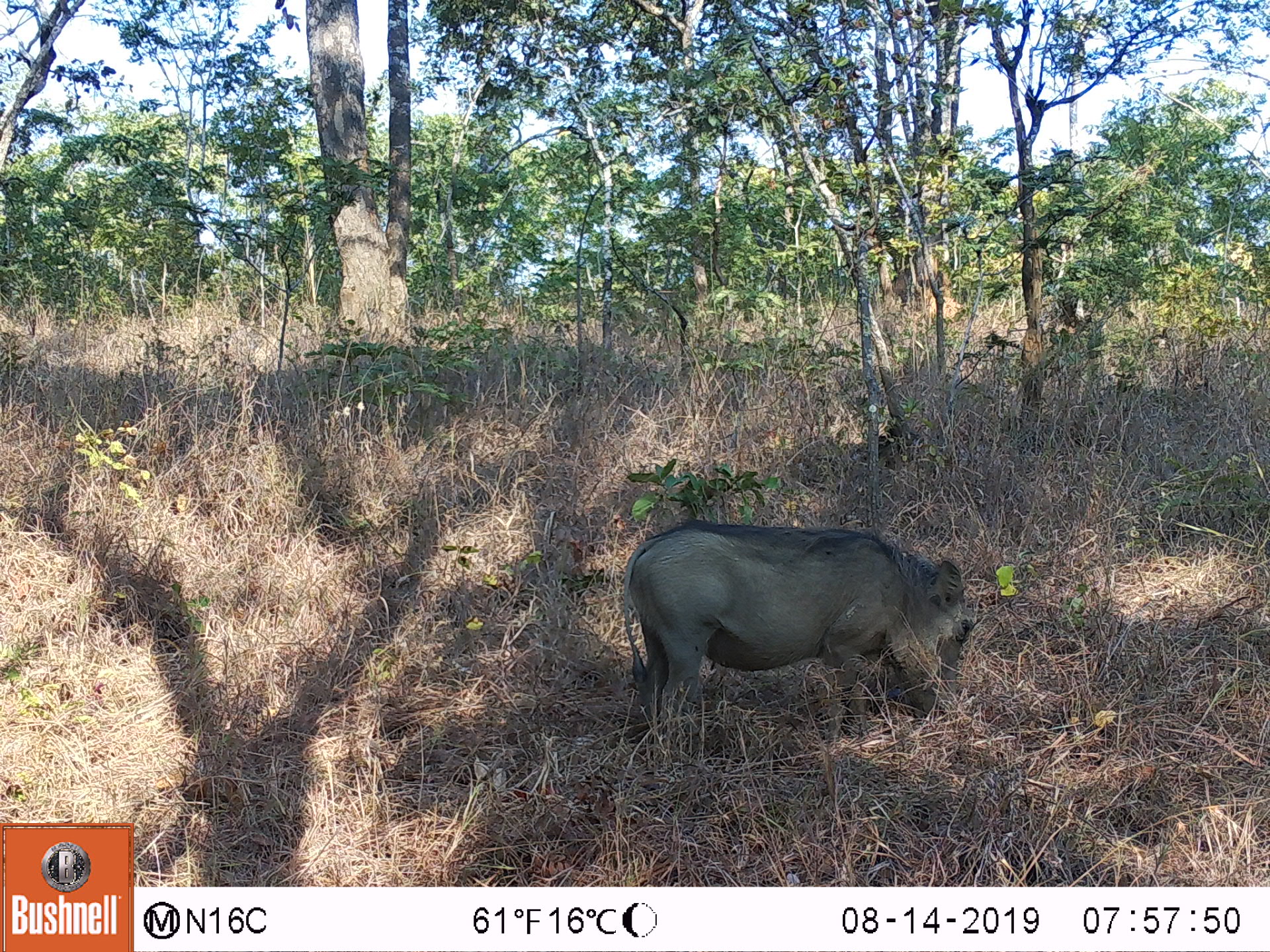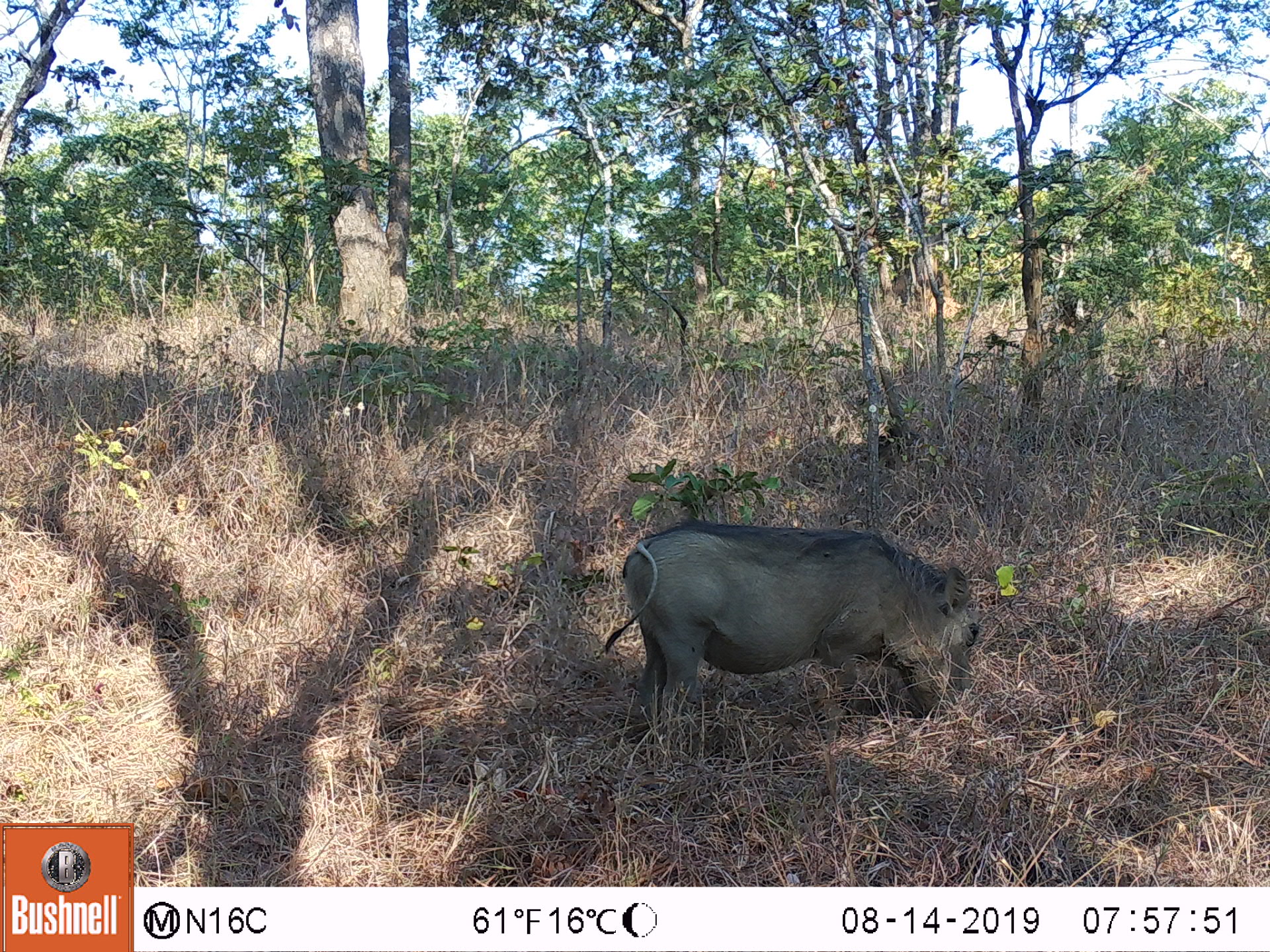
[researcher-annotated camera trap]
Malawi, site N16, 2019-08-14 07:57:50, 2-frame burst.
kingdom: Animalia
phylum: Chordata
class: Mammalia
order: Artiodactyla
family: Suidae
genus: Phacochoerus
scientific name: Phacochoerus africanus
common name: common warthog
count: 1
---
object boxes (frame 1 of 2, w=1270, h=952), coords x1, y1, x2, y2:
common warthog: 619, 520, 978, 739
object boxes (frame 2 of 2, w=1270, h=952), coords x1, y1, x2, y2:
common warthog: 605, 516, 983, 750